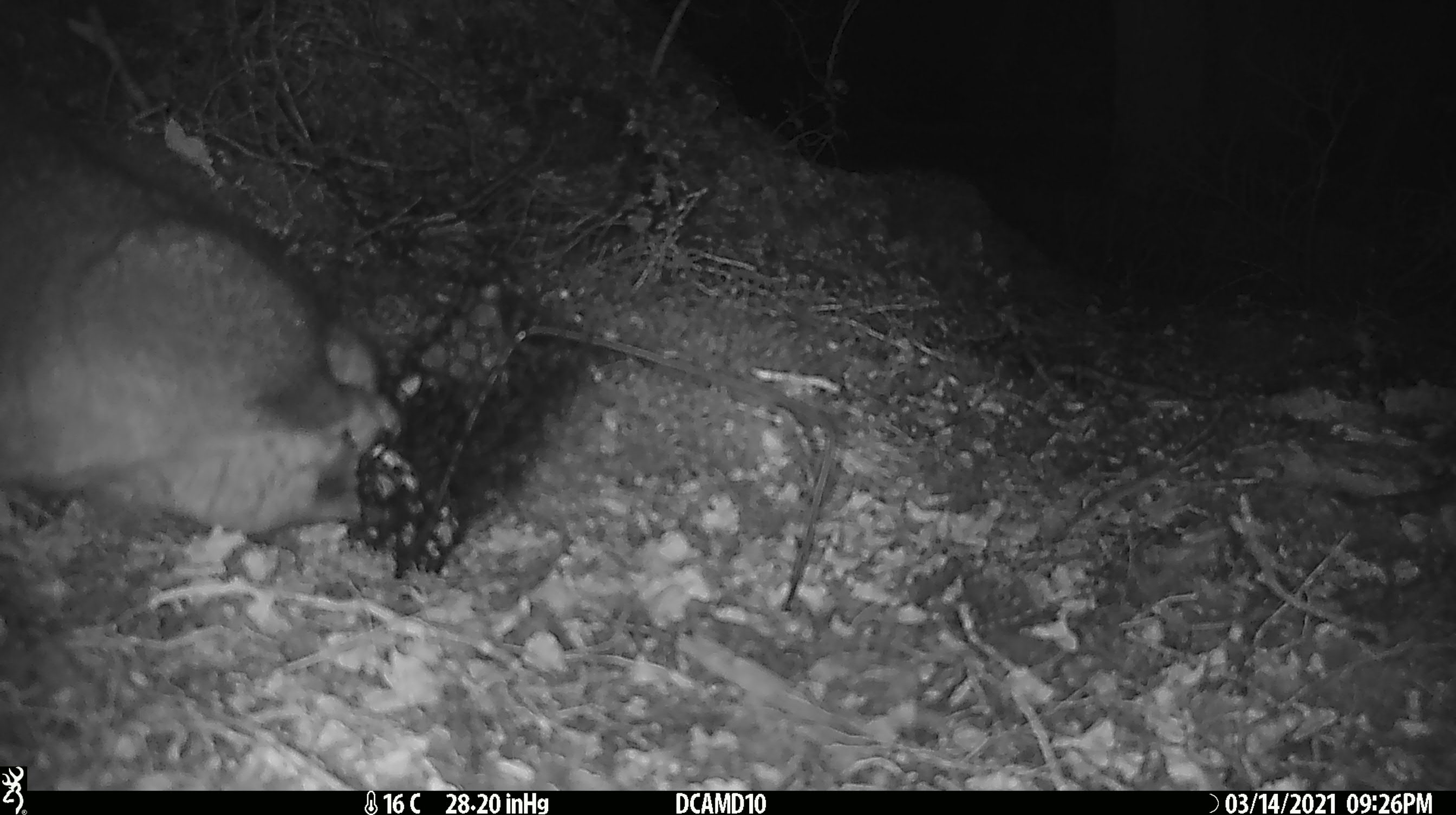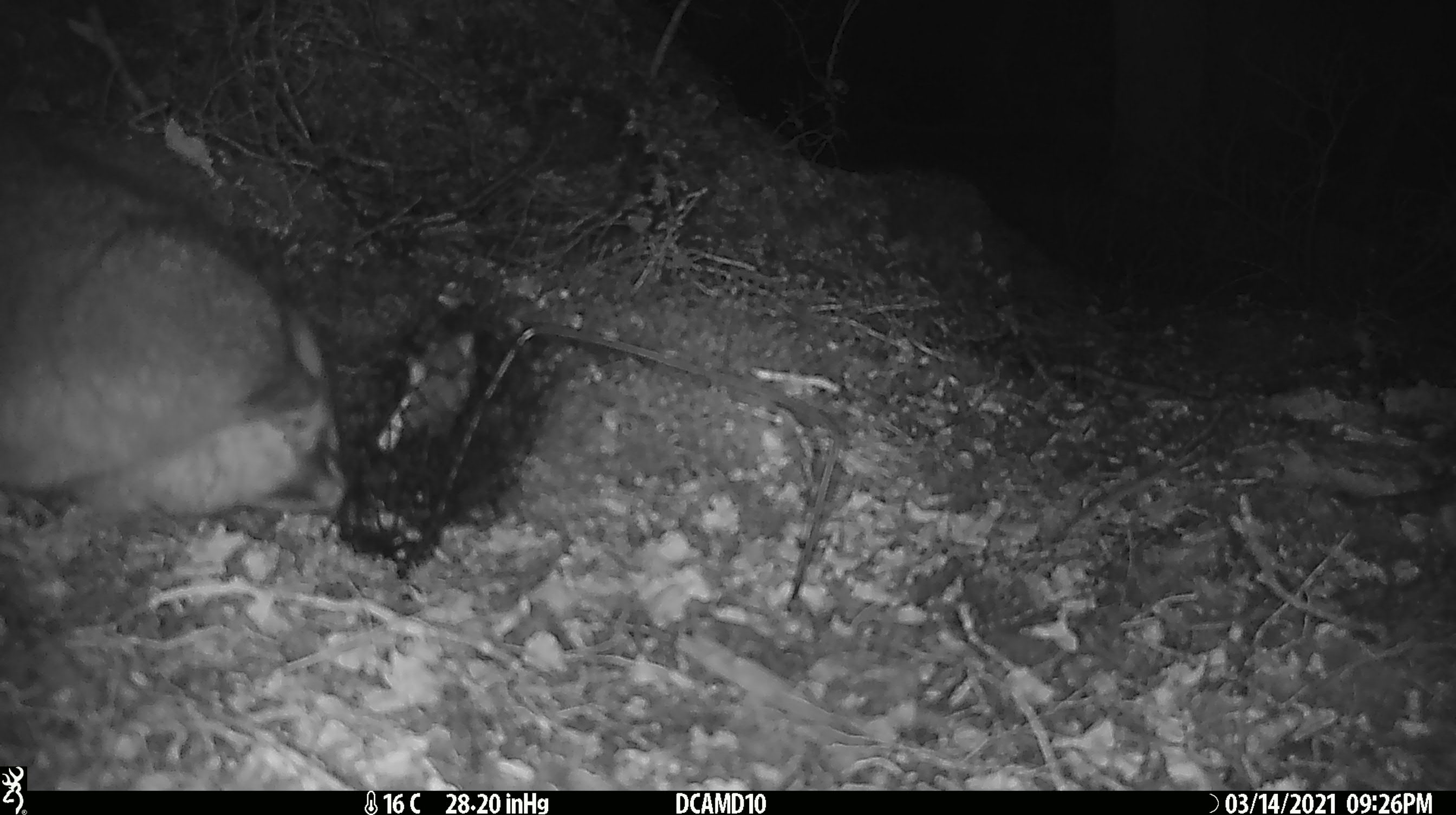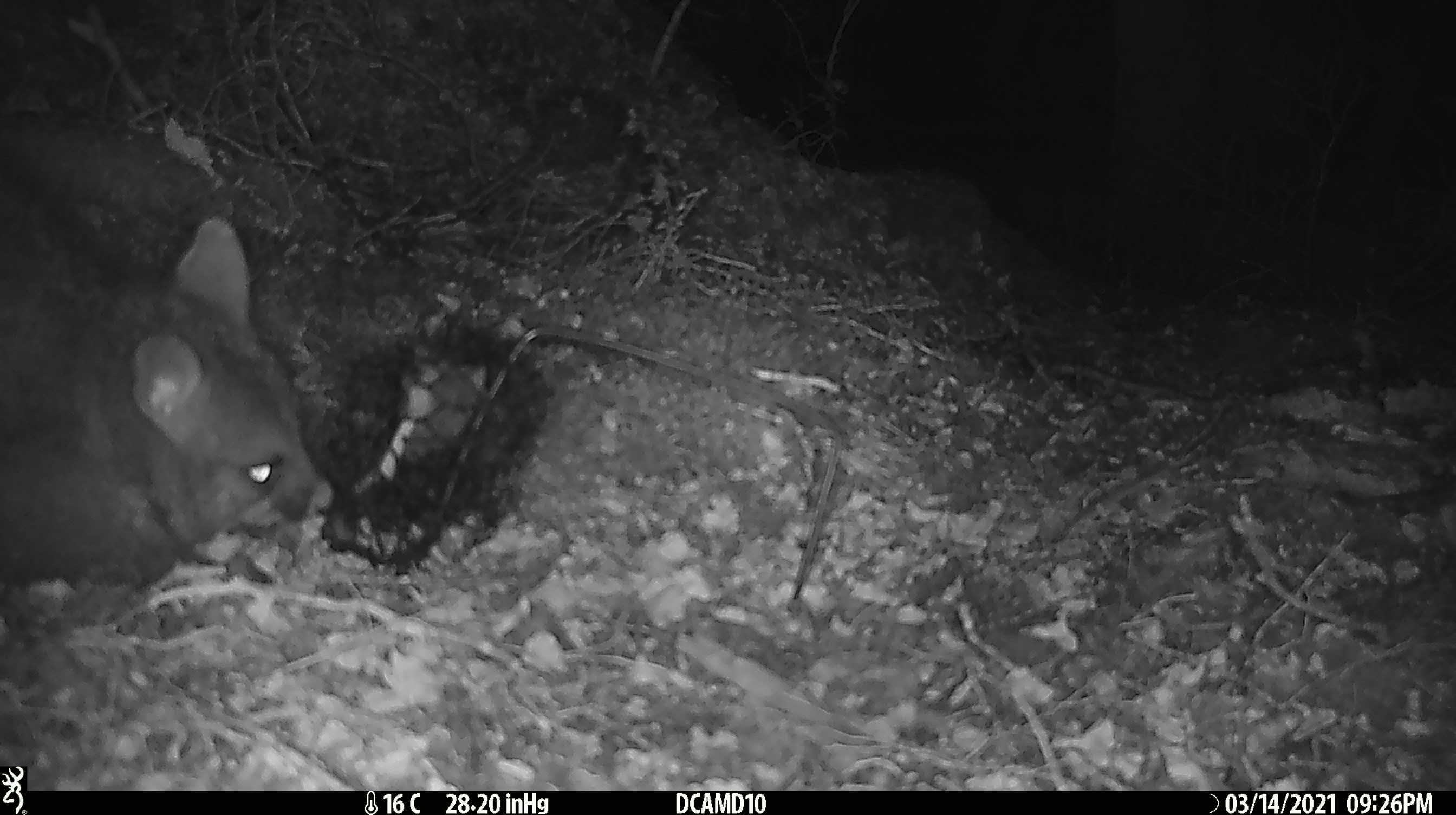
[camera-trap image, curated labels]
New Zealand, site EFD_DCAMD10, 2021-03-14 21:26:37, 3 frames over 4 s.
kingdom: Animalia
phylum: Chordata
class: Mammalia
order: Diprotodontia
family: Phalangeridae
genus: Trichosurus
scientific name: Trichosurus vulpecula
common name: common brushtail possum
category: possum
Possum (common brushtail possum) (Trichosurus vulpecula).